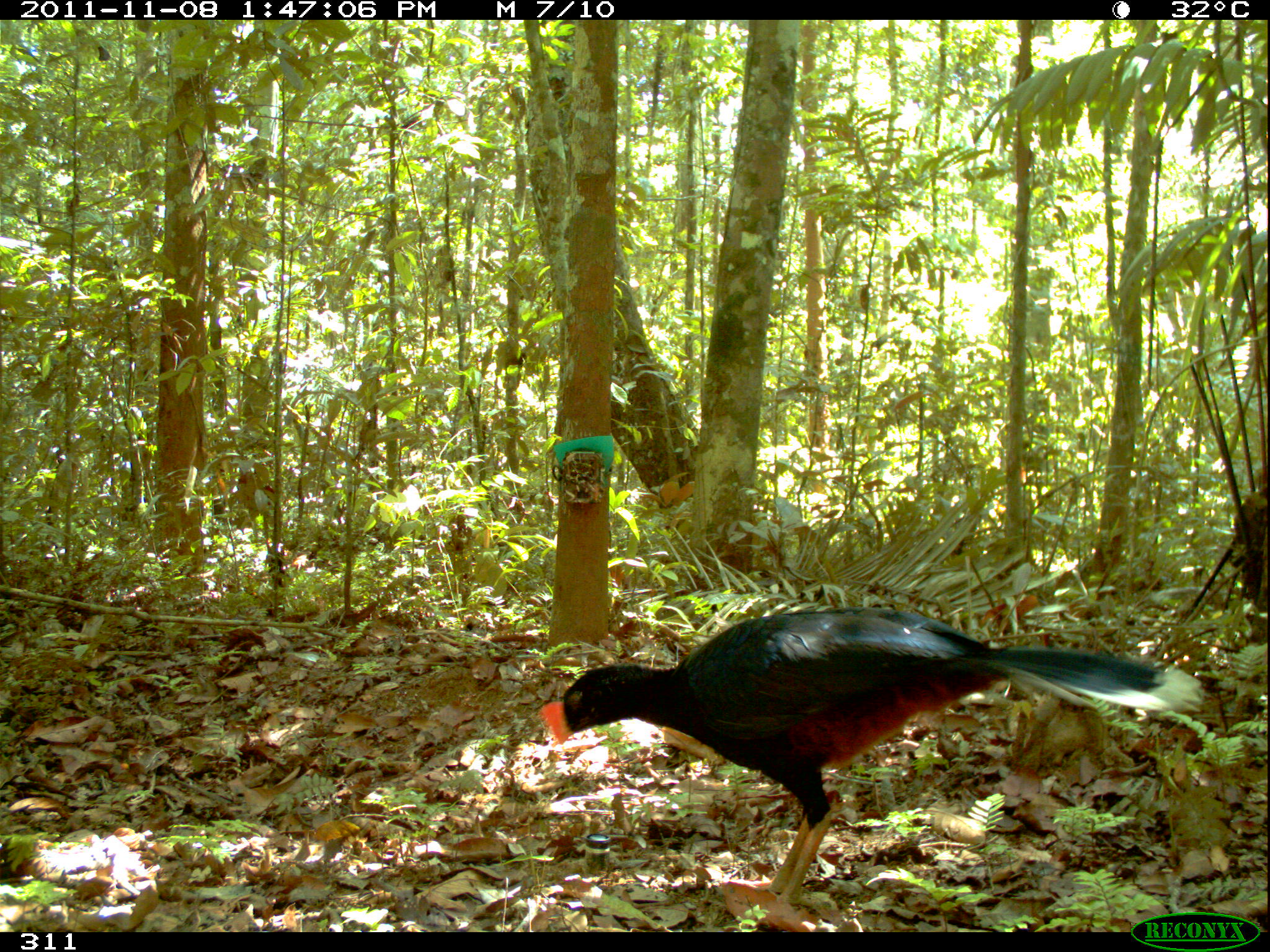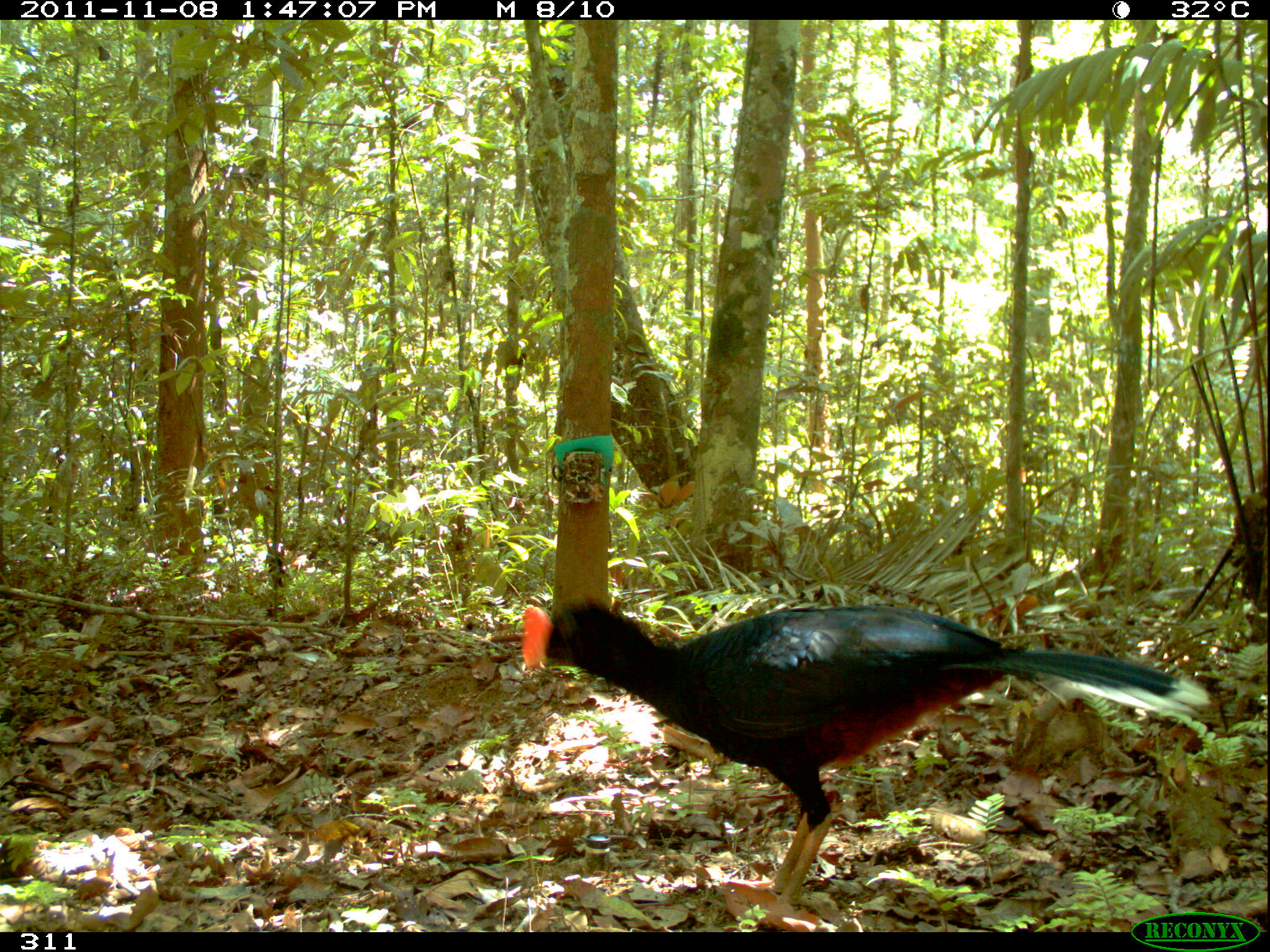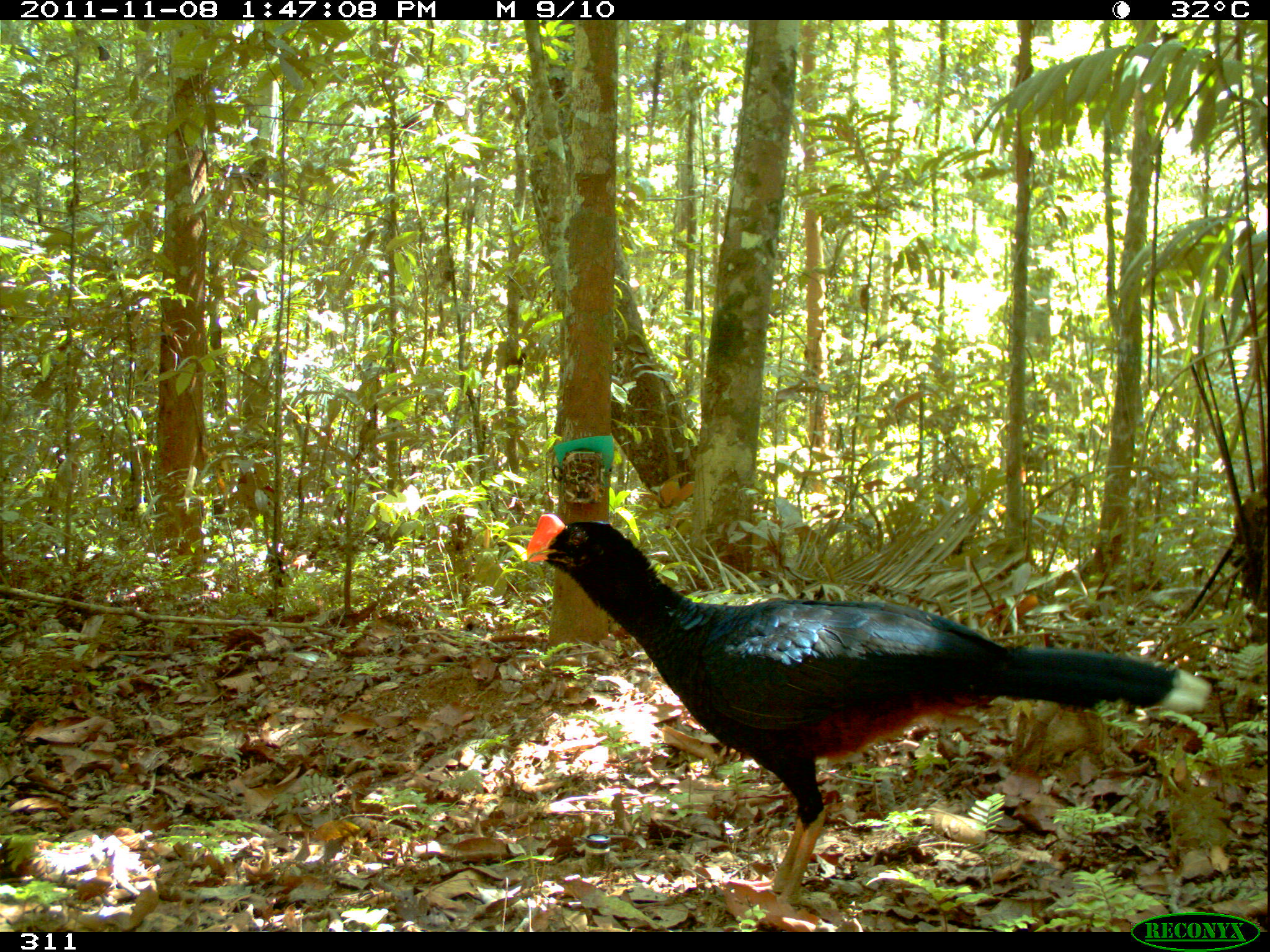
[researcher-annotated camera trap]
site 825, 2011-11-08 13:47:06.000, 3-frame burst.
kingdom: Animalia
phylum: Chordata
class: Aves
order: Galliformes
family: Cracidae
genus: Mitu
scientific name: Mitu tuberosum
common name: razor-billed curassow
Mitu tuberosum (razor-billed curassow).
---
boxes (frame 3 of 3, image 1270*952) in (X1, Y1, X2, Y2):
mitu tuberosum: (523, 511, 1210, 913)